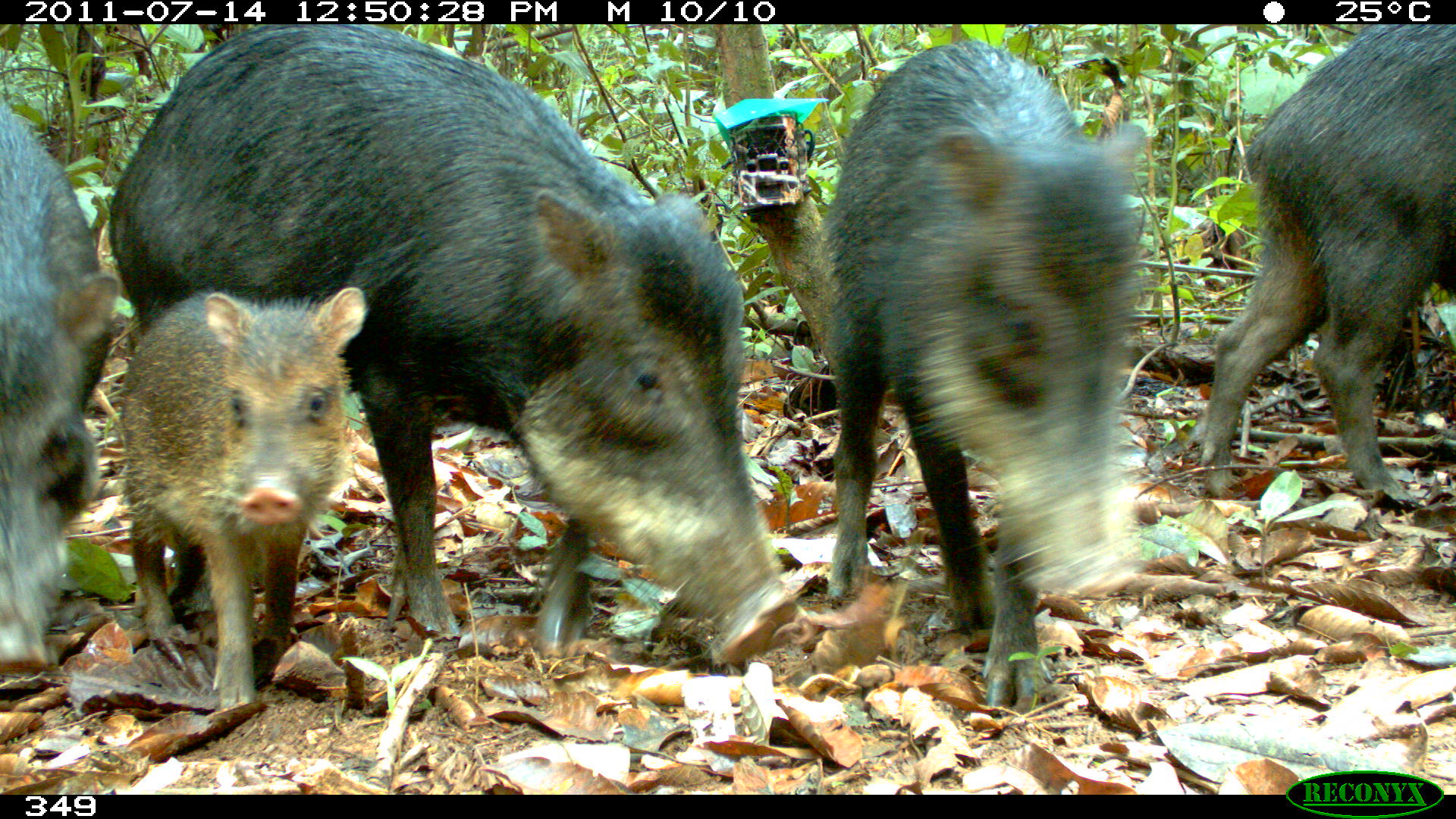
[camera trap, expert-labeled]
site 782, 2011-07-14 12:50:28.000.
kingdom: Animalia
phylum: Chordata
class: Mammalia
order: Artiodactyla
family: Tayassuidae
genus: Tayassu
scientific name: Tayassu pecari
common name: white-lipped peccary